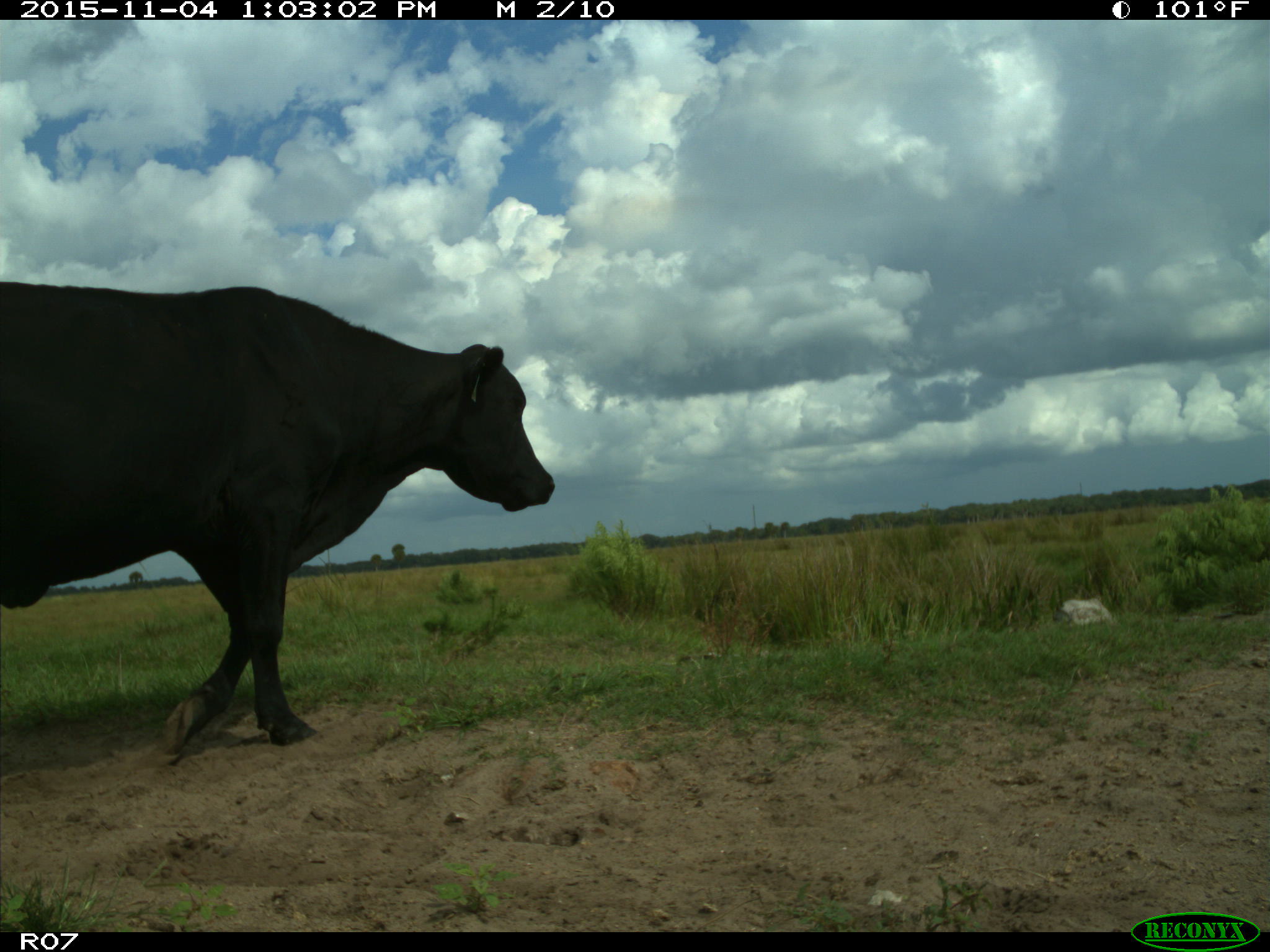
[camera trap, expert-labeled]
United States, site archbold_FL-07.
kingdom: Animalia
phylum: Chordata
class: Mammalia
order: Artiodactyla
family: Bovidae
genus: Bos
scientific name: Bos taurus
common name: domestic cow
Bos taurus (domestic cow).